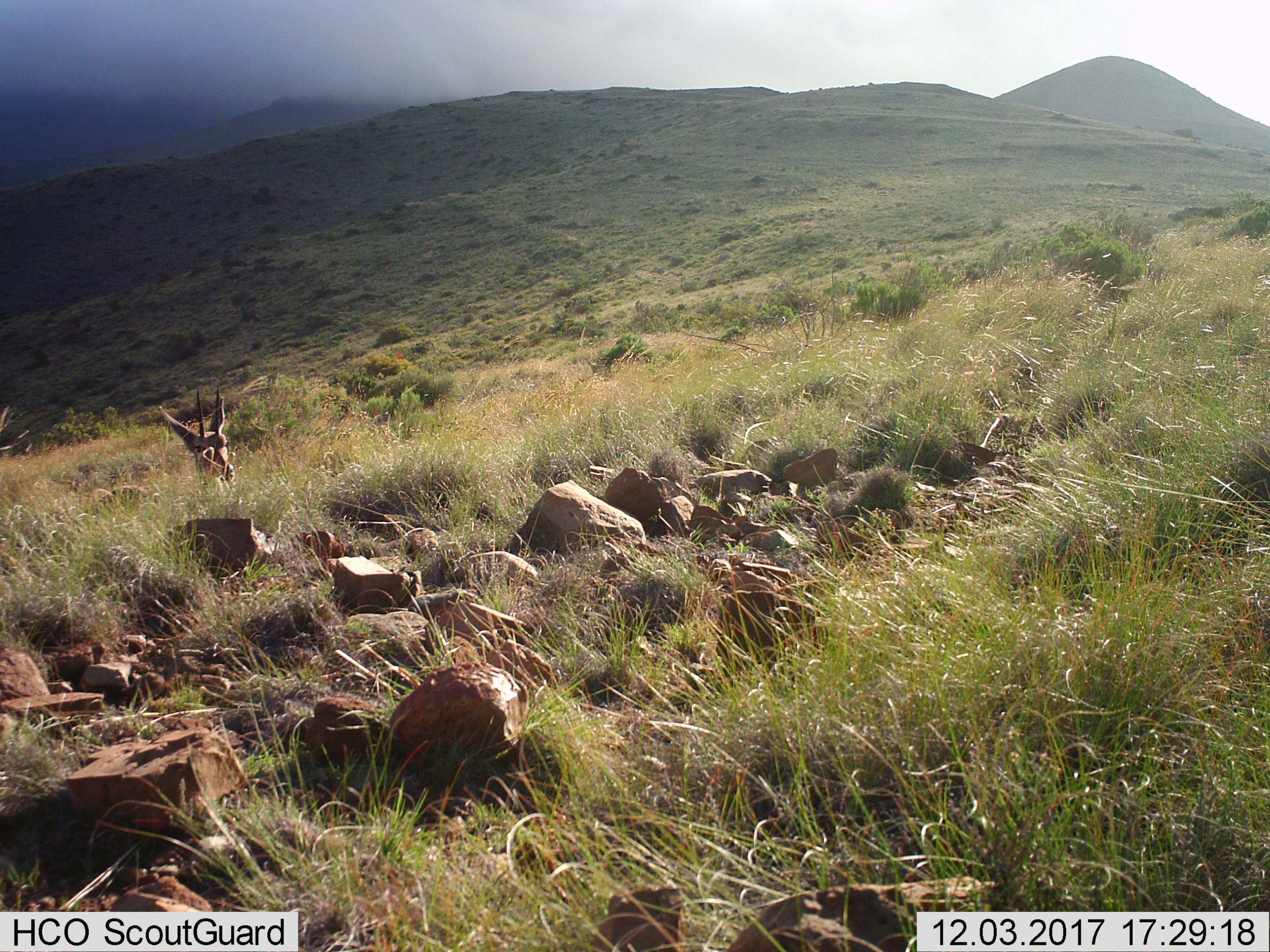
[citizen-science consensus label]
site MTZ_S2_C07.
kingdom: Animalia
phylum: Chordata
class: Mammalia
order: Artiodactyla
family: Bovidae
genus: Pelea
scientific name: Pelea capreolus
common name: grey rhebok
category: rhebokgrey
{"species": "rhebokgrey (grey rhebok) (Pelea capreolus)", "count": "1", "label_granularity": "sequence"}